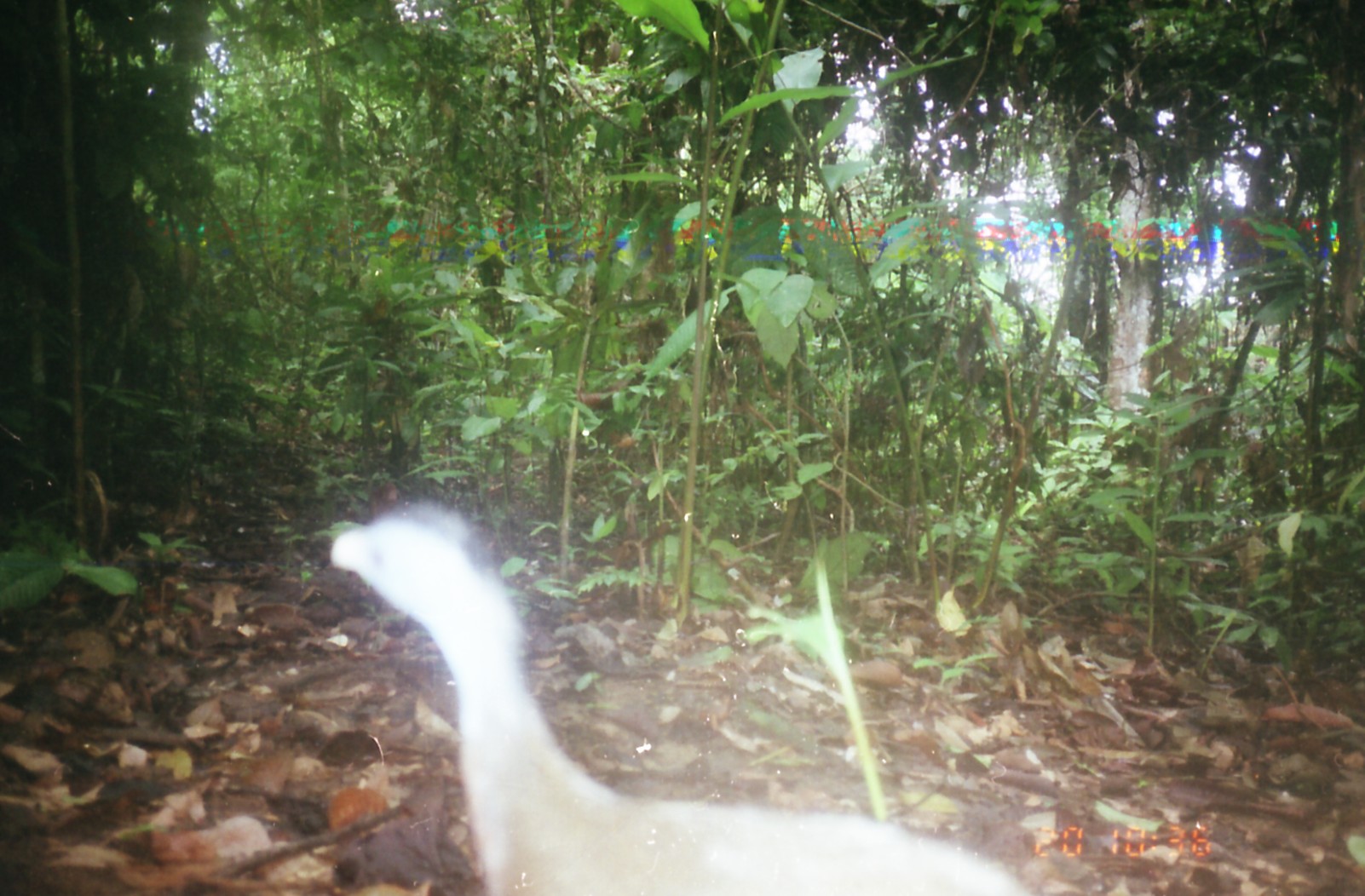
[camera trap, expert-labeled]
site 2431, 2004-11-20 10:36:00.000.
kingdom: Animalia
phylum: Chordata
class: Aves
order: Galliformes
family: Phasianidae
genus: Argusianus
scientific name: Argusianus argus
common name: great argus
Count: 1.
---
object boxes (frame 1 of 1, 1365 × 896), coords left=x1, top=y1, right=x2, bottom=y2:
argusianus argus: left=332, top=496, right=1035, bottom=895